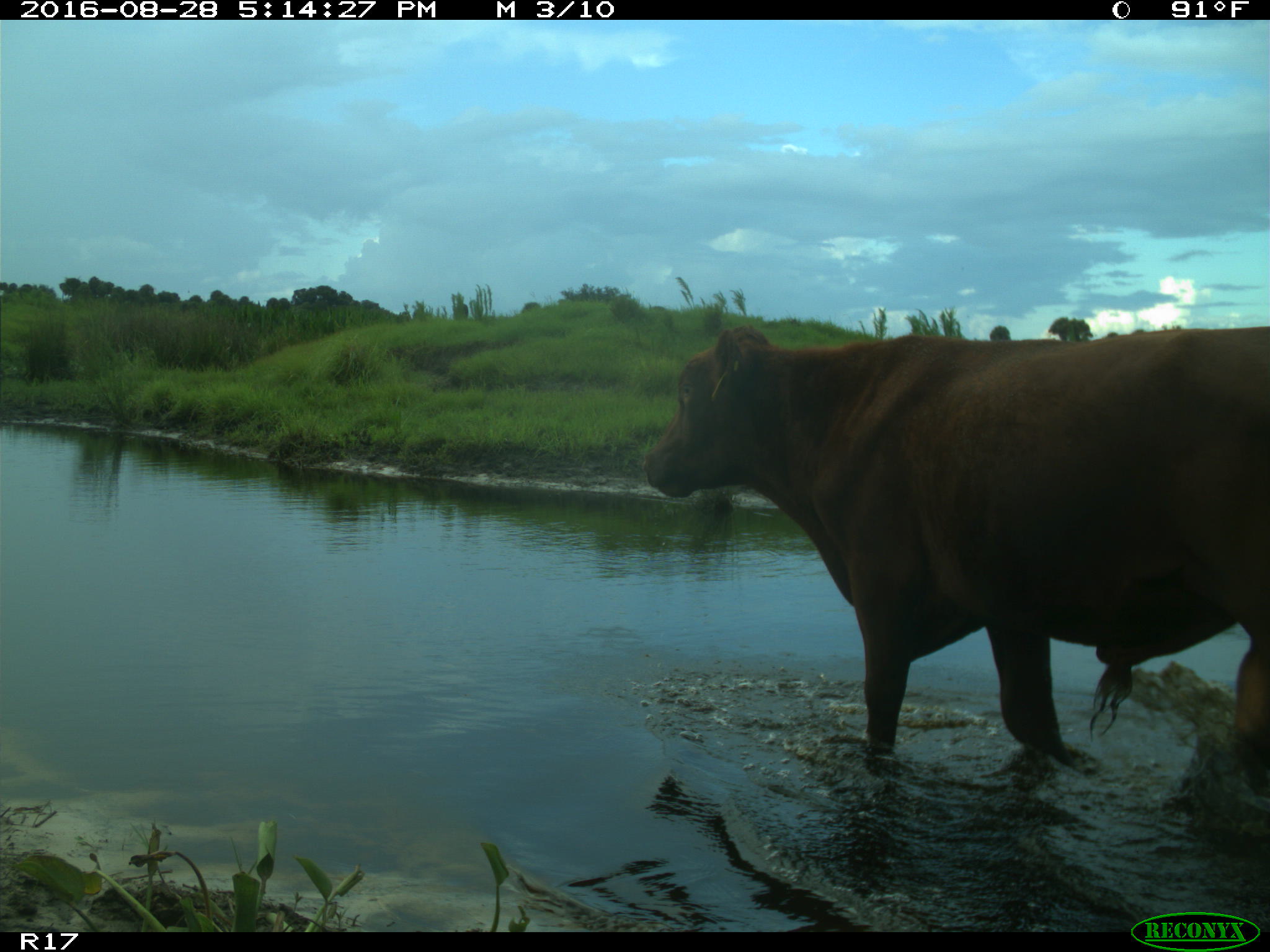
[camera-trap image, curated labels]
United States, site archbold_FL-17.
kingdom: Animalia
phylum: Chordata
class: Mammalia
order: Artiodactyla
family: Bovidae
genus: Bos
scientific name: Bos taurus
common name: domestic cow